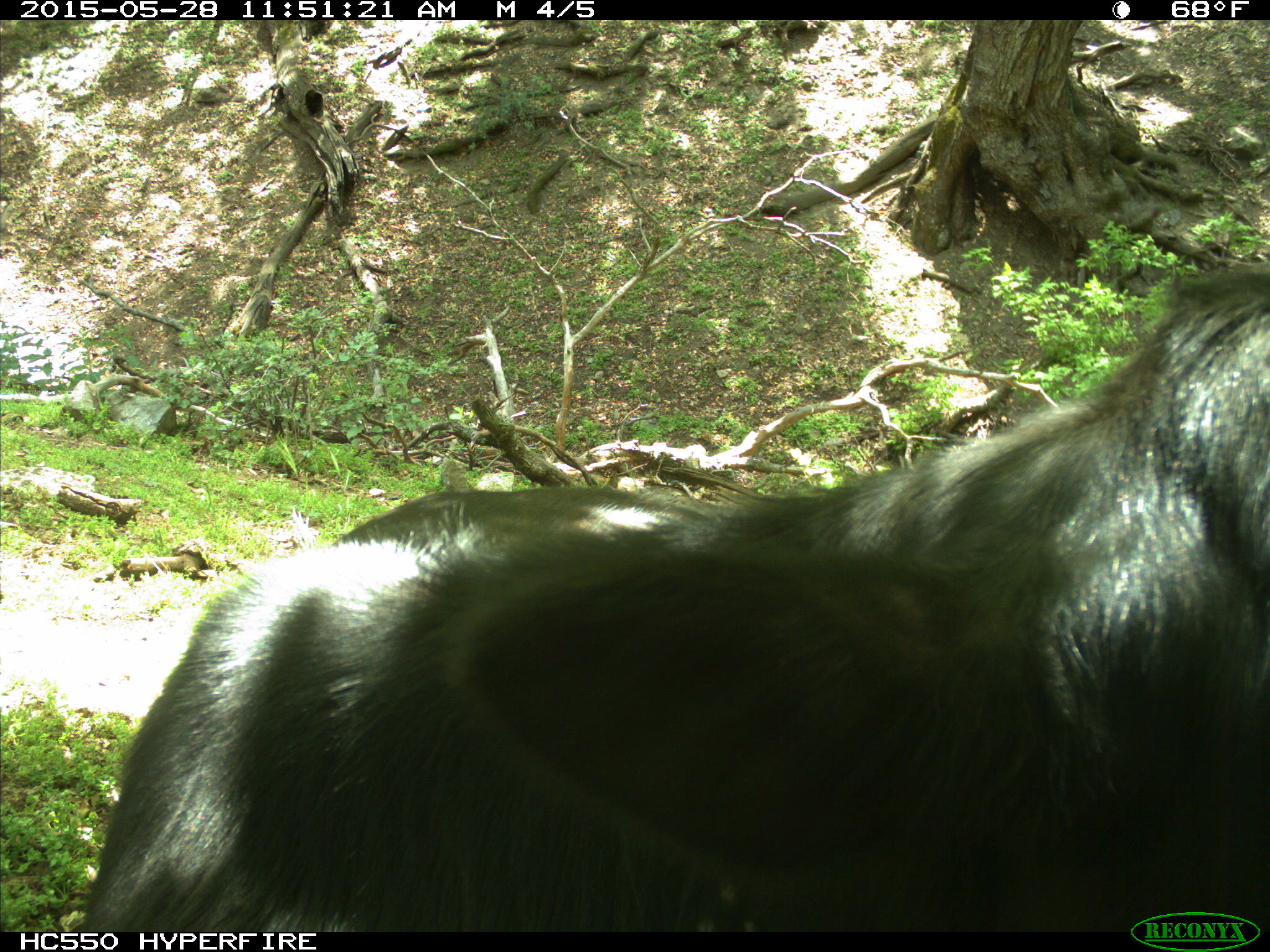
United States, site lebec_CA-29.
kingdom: Animalia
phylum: Chordata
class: Mammalia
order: Artiodactyla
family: Bovidae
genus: Bos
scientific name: Bos taurus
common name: domestic cow